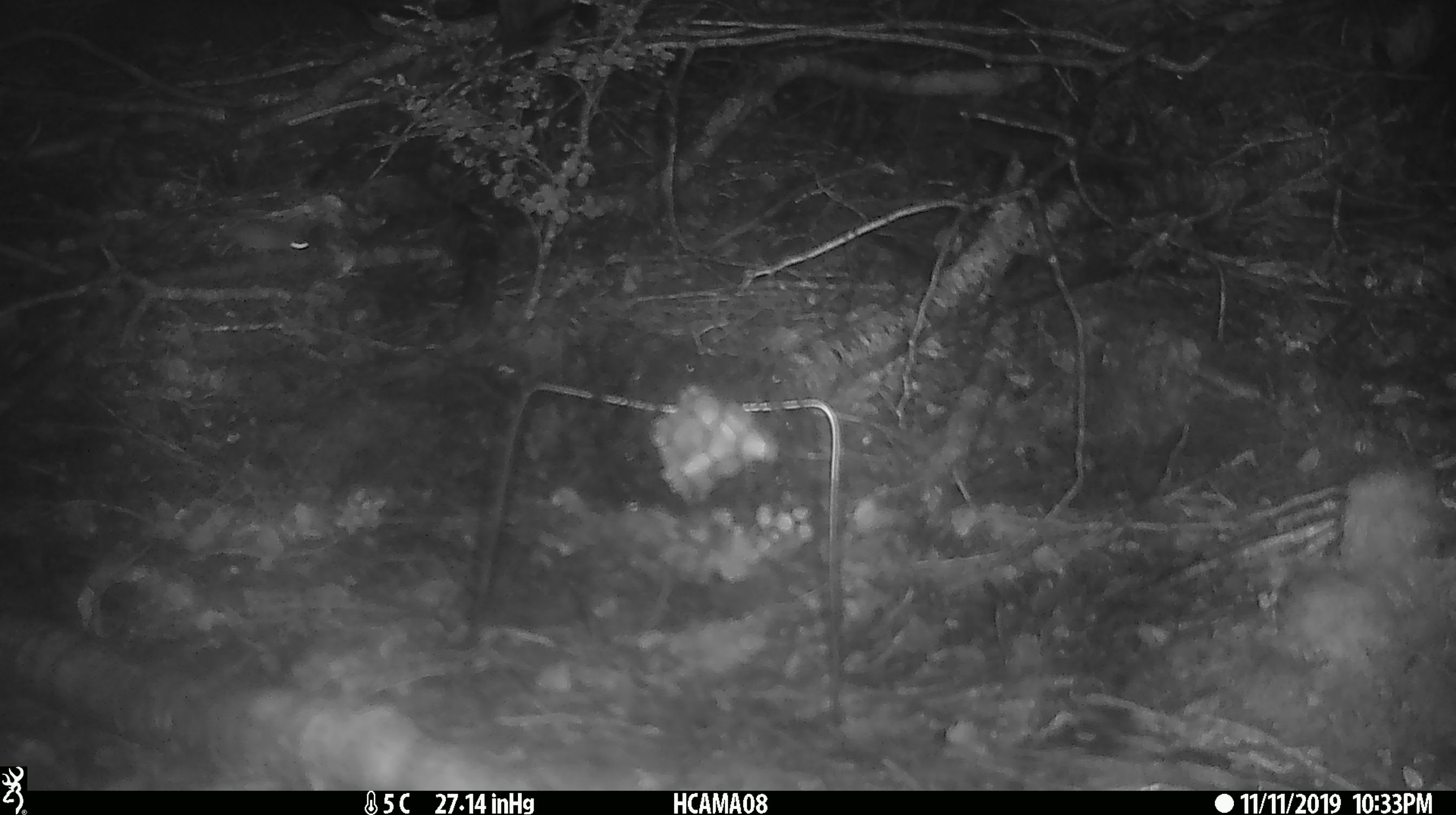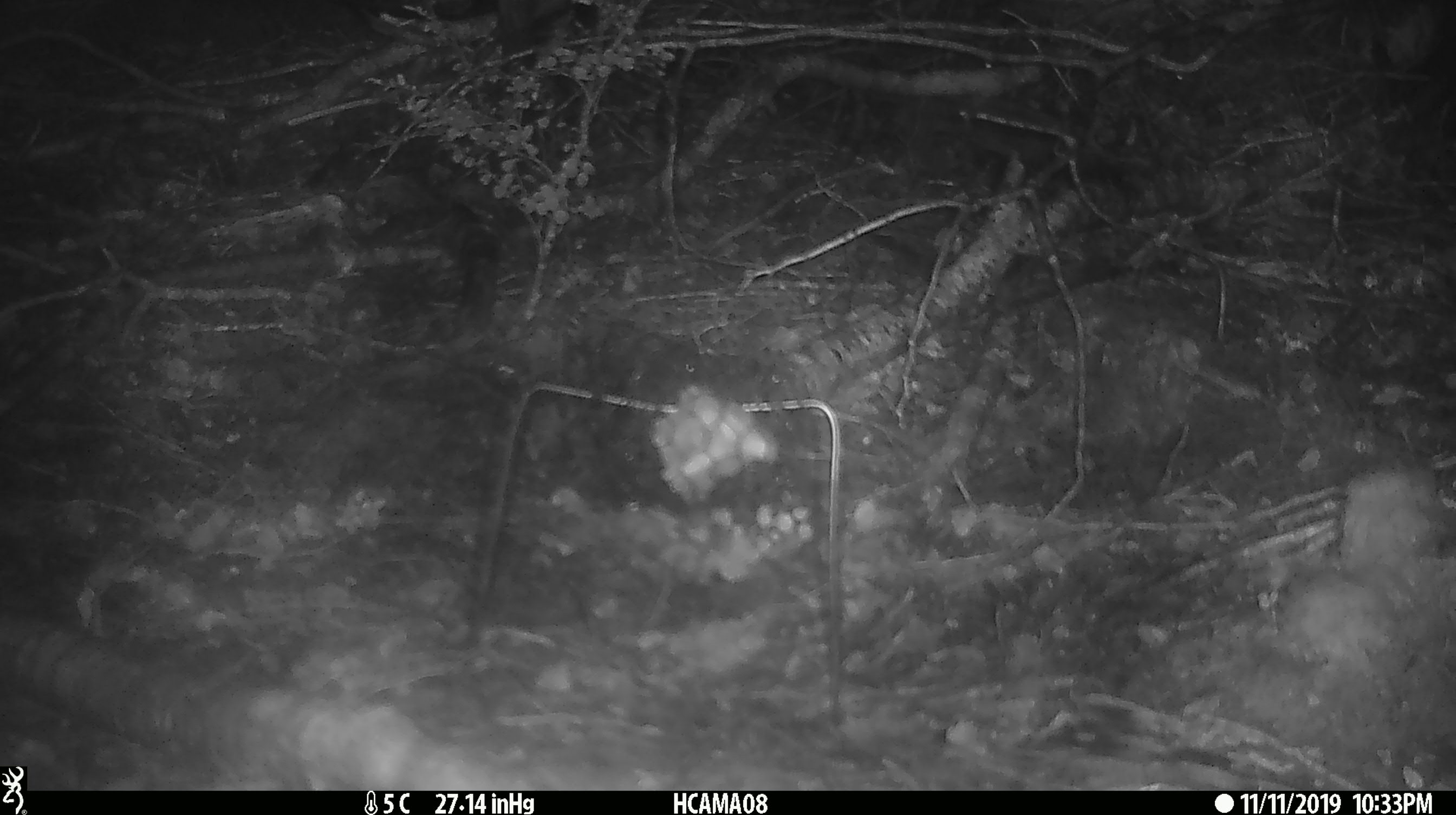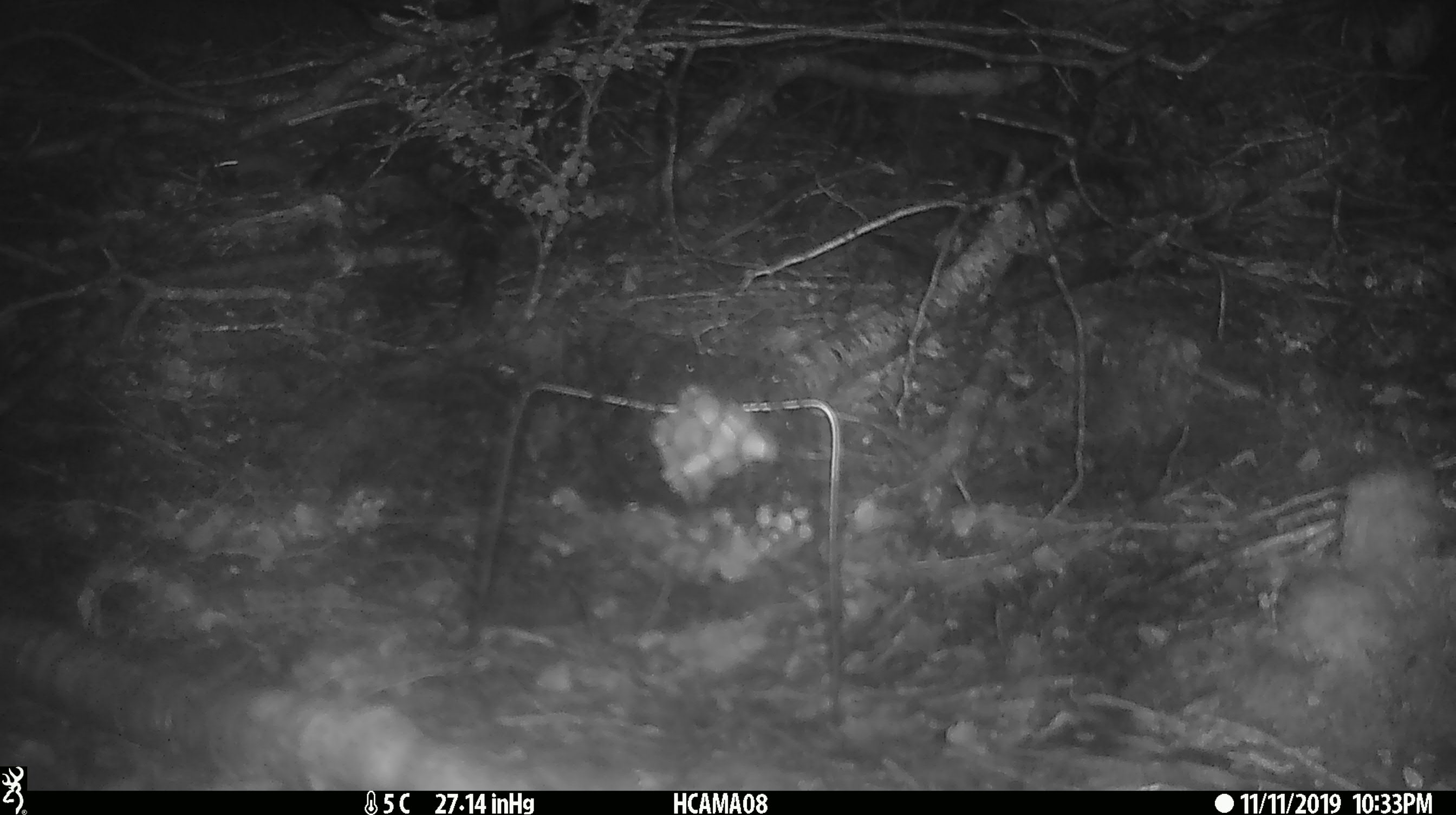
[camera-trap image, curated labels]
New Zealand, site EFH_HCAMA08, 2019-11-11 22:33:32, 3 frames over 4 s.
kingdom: Animalia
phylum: Chordata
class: Mammalia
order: Rodentia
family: Muridae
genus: Mus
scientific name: Mus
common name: mouse